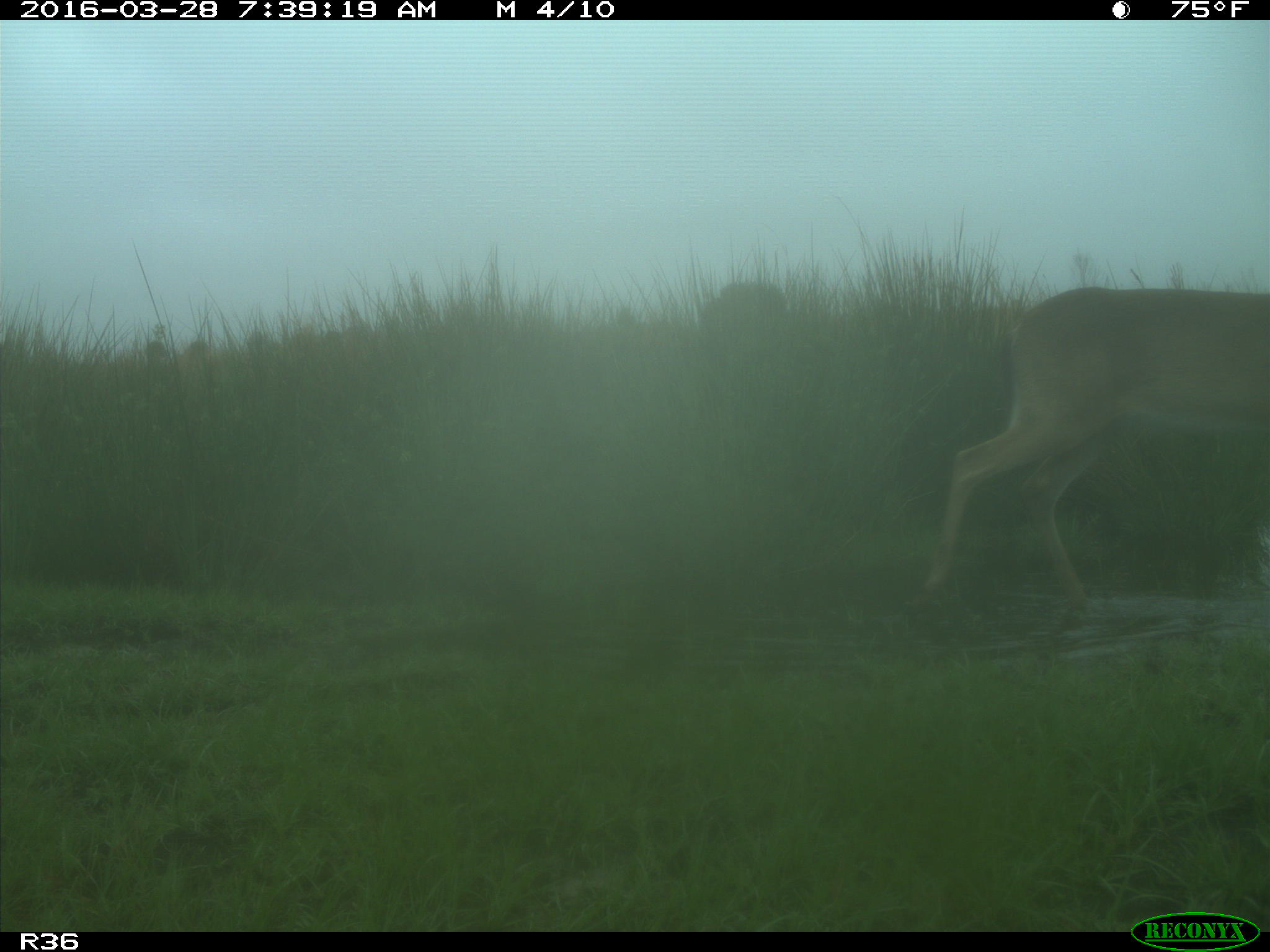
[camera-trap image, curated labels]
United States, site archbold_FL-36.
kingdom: Animalia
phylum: Chordata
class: Mammalia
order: Artiodactyla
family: Cervidae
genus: Odocoileus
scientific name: Odocoileus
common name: deer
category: unidentified deer